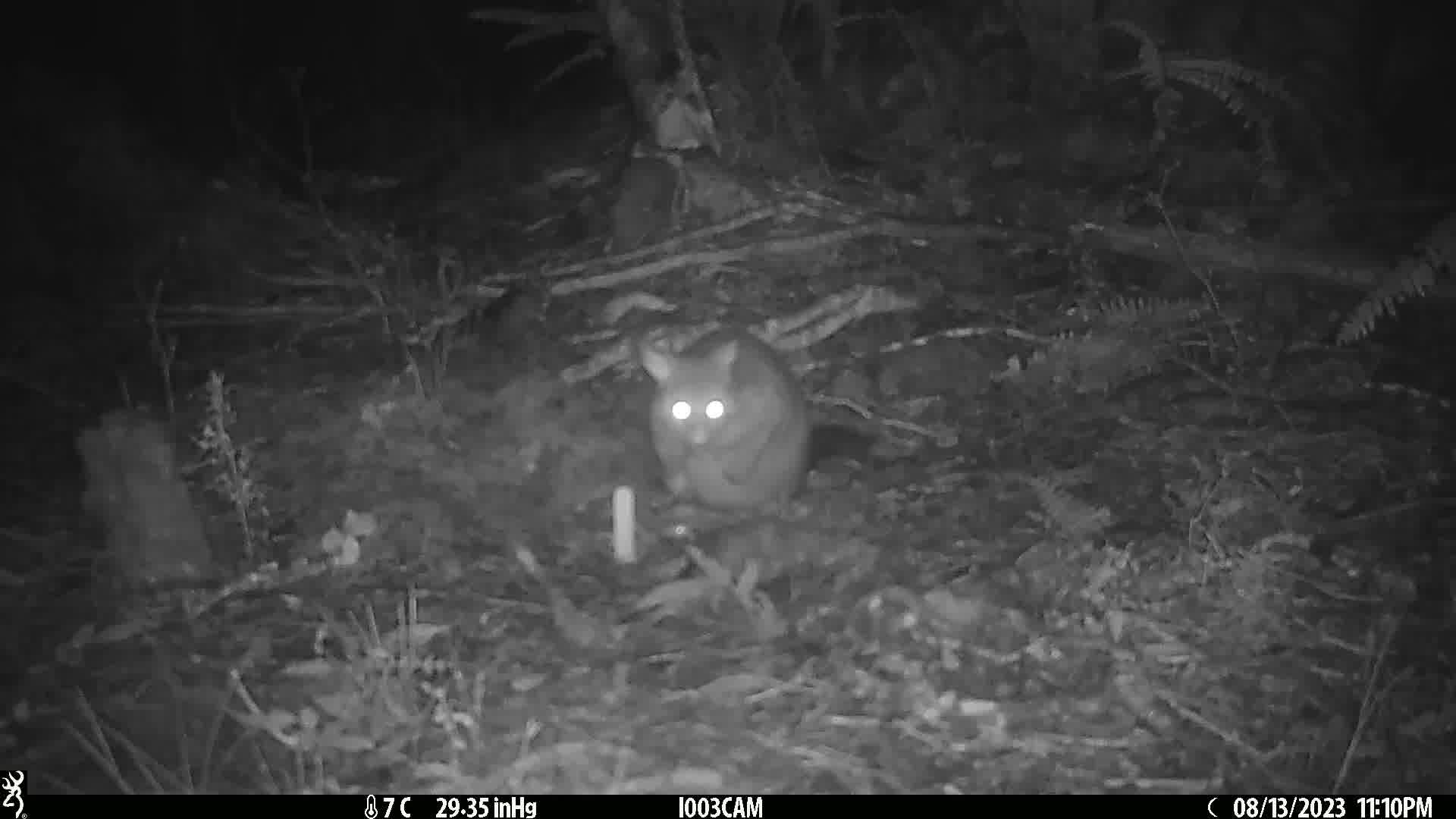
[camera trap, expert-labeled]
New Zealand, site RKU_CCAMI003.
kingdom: Animalia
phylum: Chordata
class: Mammalia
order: Diprotodontia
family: Phalangeridae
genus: Trichosurus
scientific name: Trichosurus vulpecula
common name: common brushtail possum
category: possum